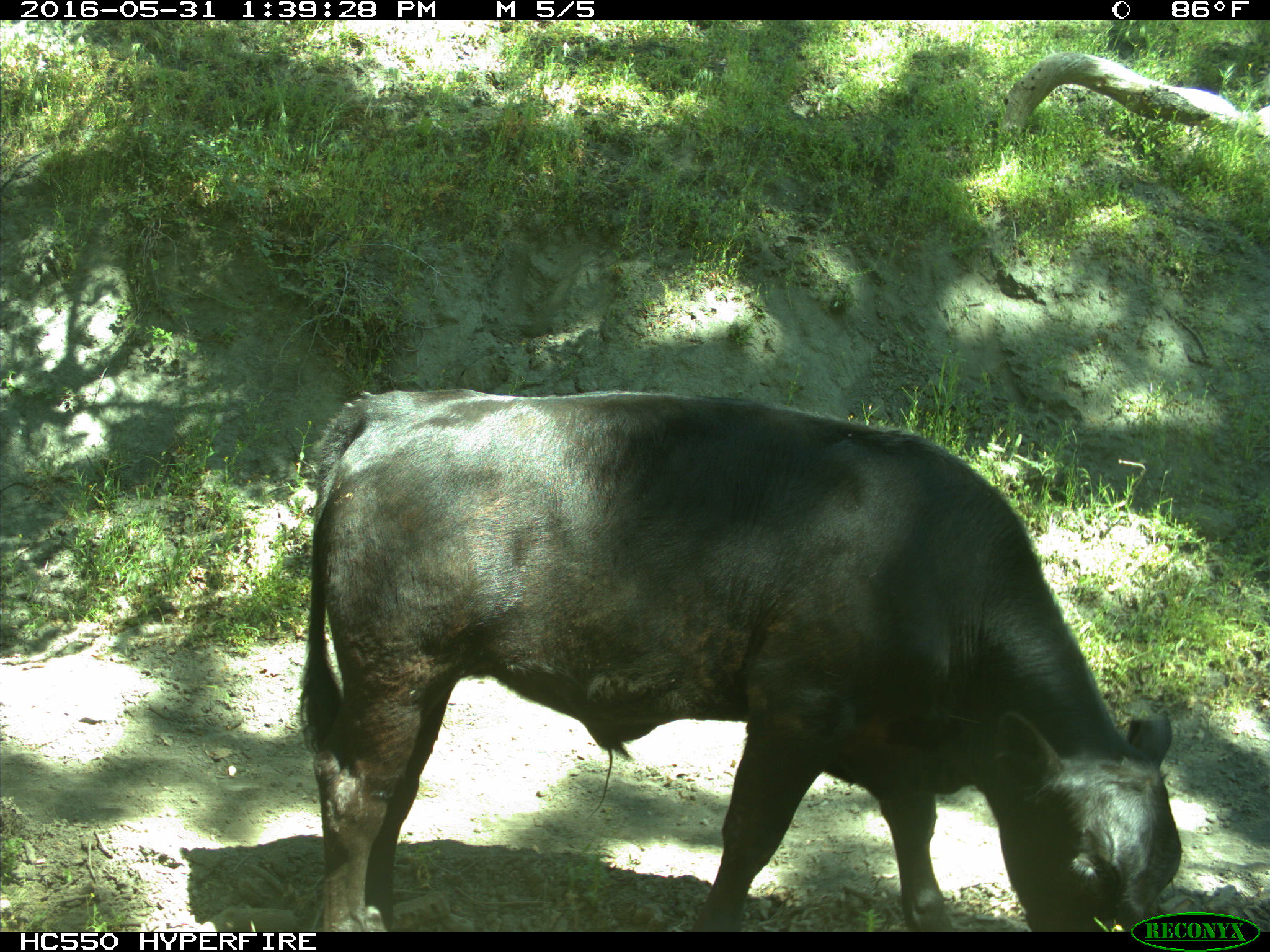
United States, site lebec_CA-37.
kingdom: Animalia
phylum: Chordata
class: Mammalia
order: Artiodactyla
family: Bovidae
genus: Bos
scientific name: Bos taurus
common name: domestic cow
Bos taurus (domestic cow).